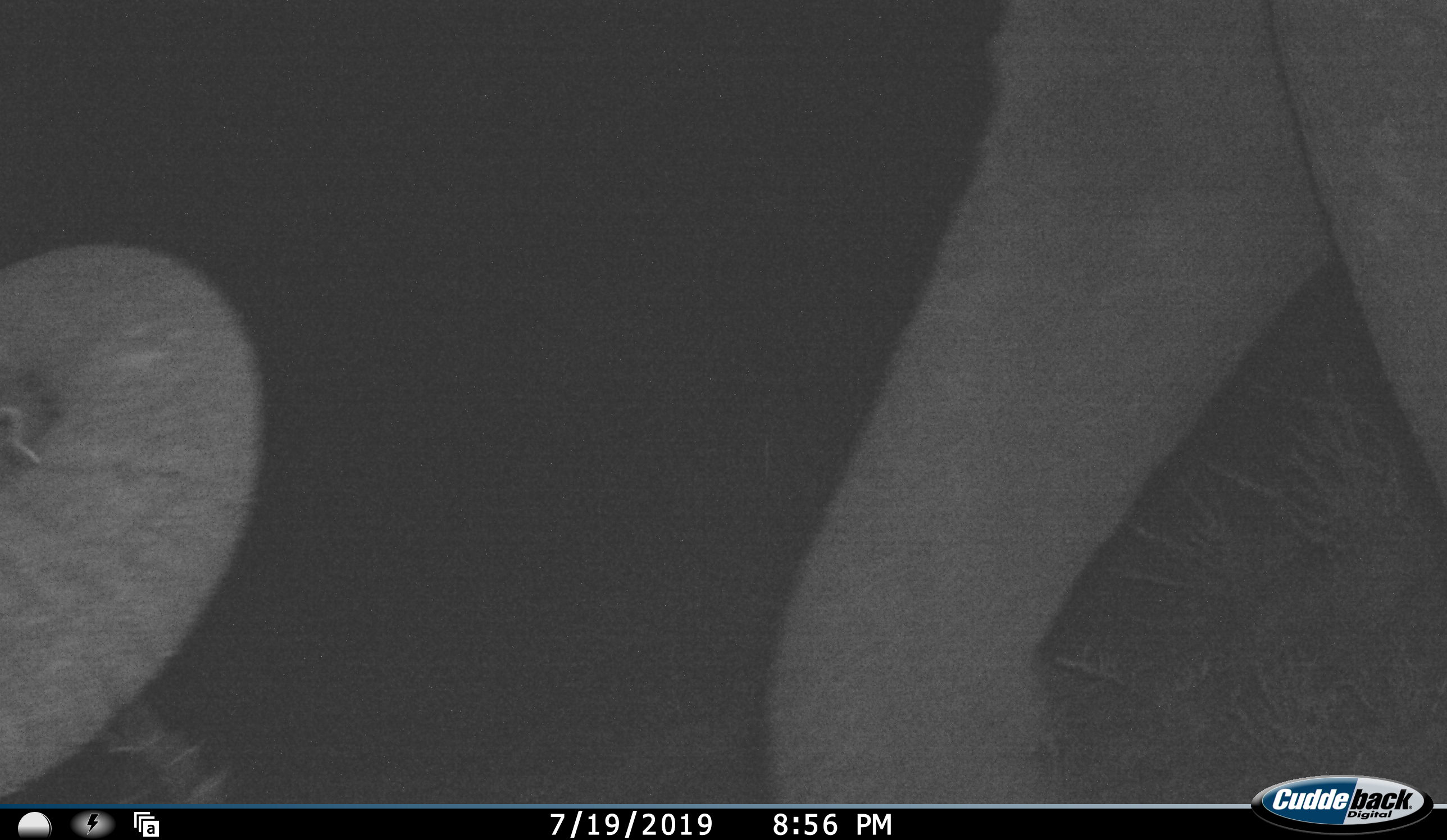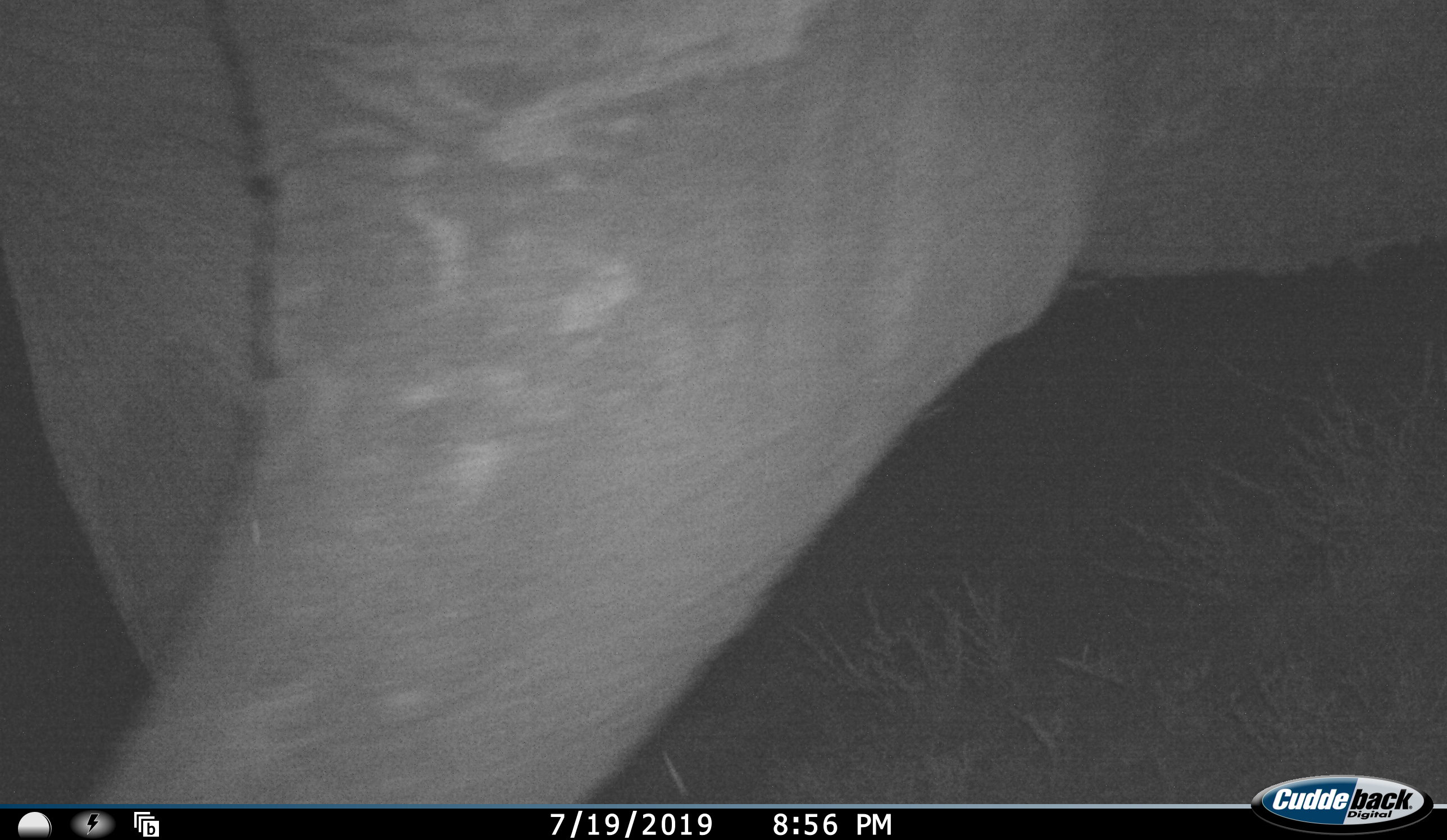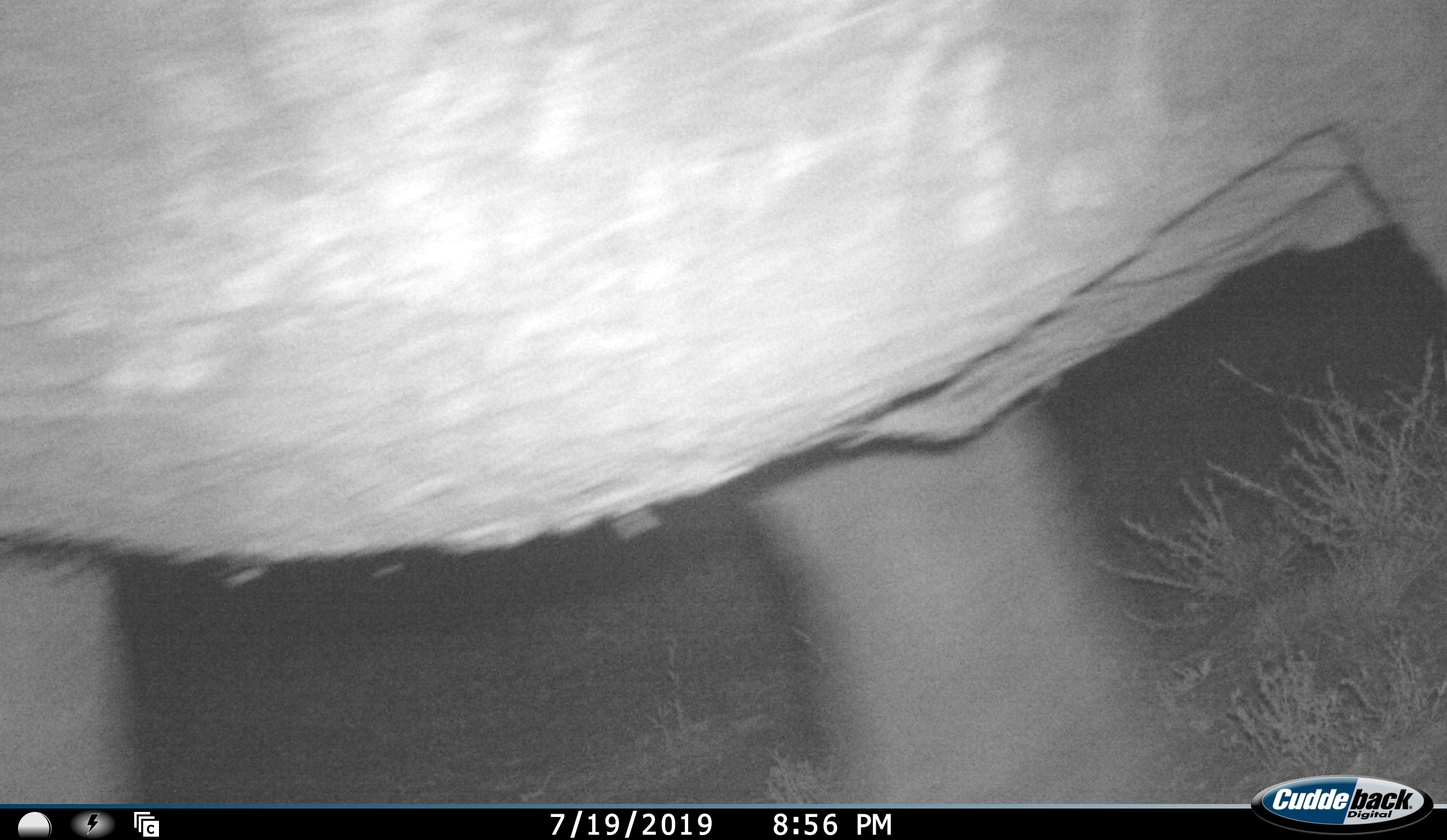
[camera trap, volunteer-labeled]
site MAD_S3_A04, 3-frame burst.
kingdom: Animalia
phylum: Chordata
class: Mammalia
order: Proboscidea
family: Elephantidae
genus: Loxodonta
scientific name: Loxodonta africana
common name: african bush elephant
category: elephant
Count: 1.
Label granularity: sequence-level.